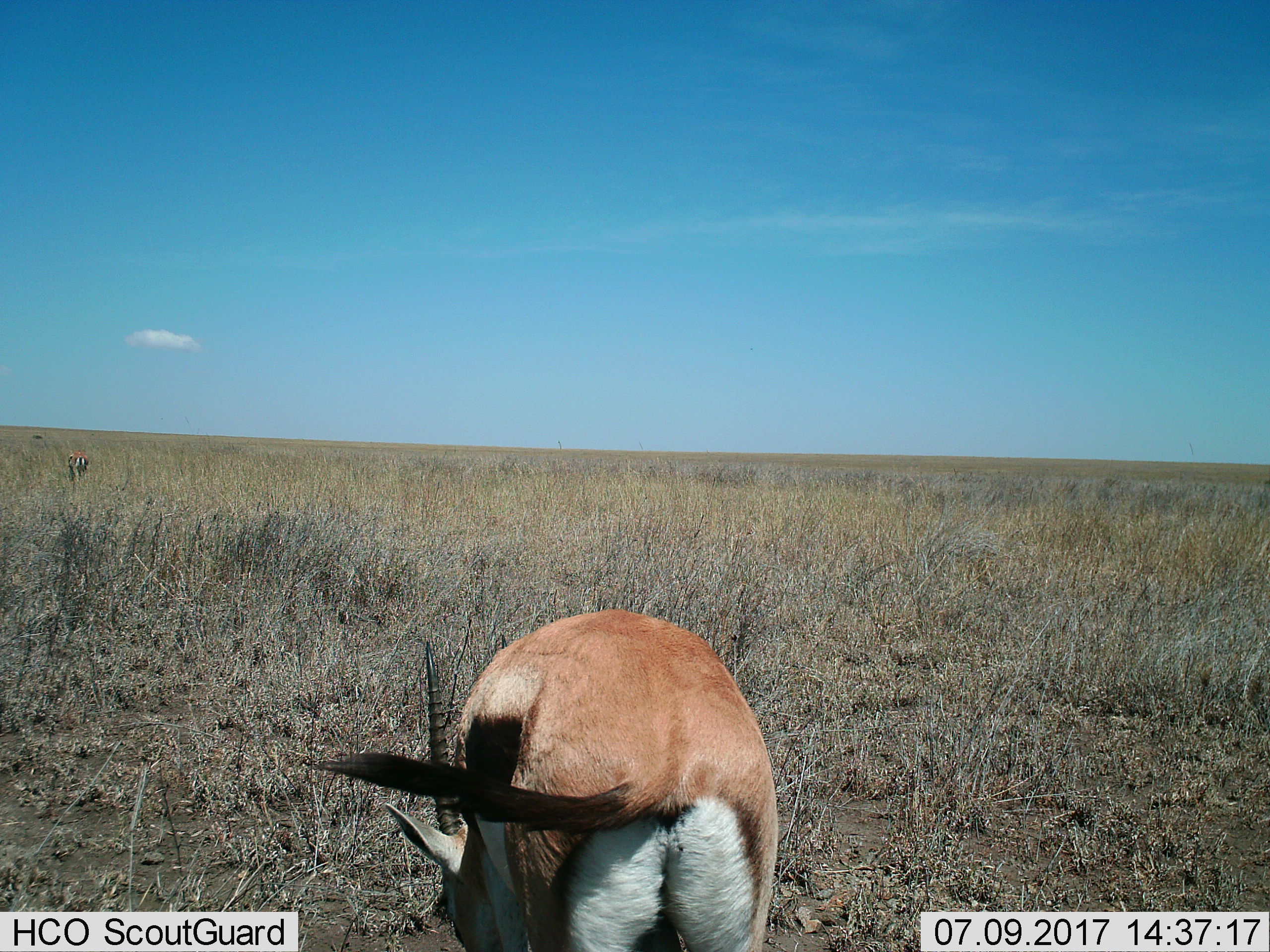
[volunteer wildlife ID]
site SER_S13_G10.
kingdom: Animalia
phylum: Chordata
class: Mammalia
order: Artiodactyla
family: Bovidae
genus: Eudorcas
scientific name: Eudorcas thomsonii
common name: thomson's gazelle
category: gazellethomsons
Gazellethomsons (thomson's gazelle) (Eudorcas thomsonii), count 2. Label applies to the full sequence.